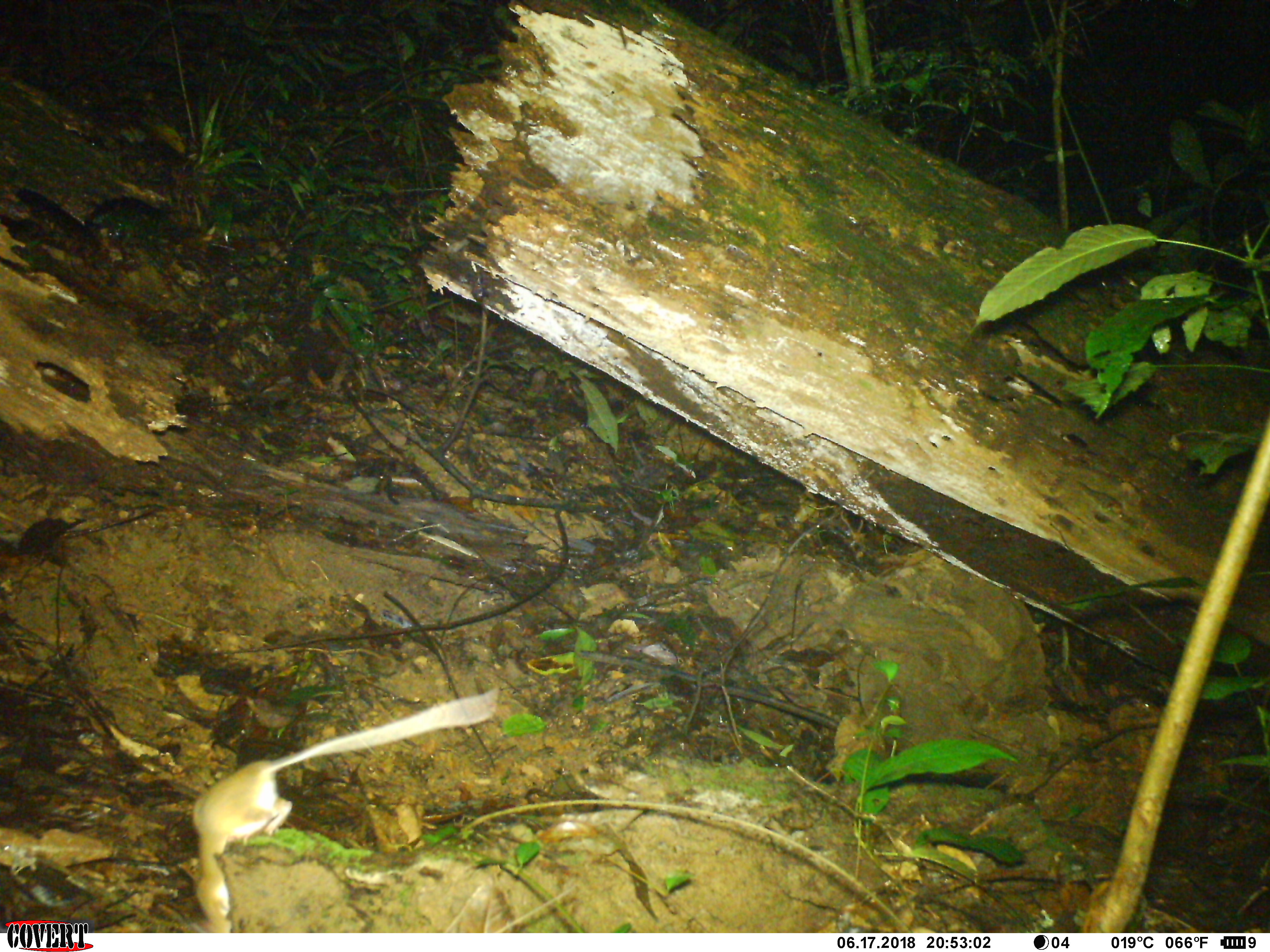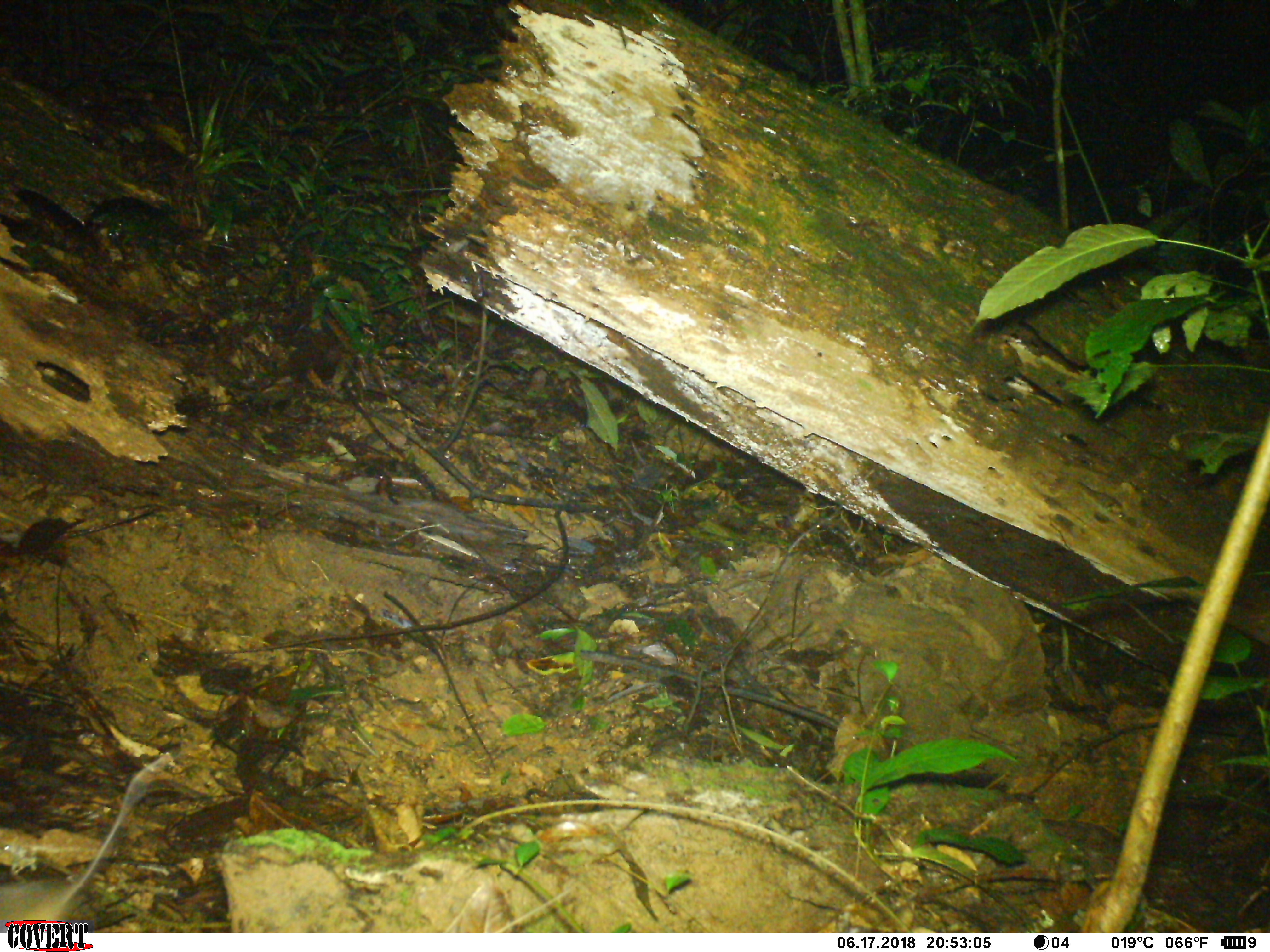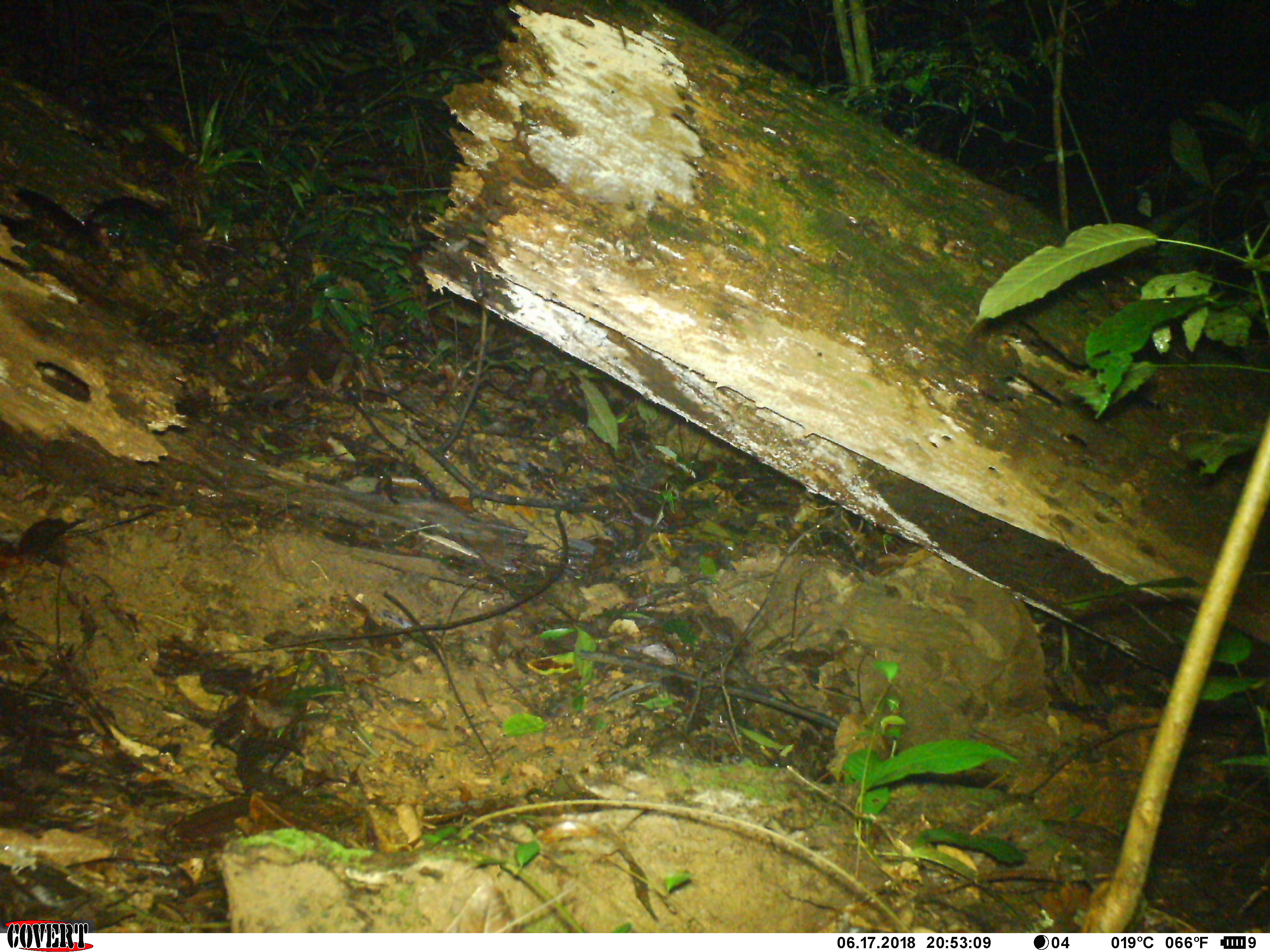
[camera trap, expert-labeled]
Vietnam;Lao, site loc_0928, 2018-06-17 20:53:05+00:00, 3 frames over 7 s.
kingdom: Animalia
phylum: Chordata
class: Mammalia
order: Rodentia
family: Muridae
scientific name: Muridae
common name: old-world mice and rats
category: unidentified murid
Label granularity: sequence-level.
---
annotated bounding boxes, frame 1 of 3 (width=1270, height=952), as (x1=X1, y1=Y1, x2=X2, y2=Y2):
unidentified murid: (x1=194, y1=687, x2=498, y2=932)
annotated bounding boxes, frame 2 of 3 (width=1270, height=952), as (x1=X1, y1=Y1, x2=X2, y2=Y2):
unidentified murid: (x1=1, y1=755, x2=170, y2=931)